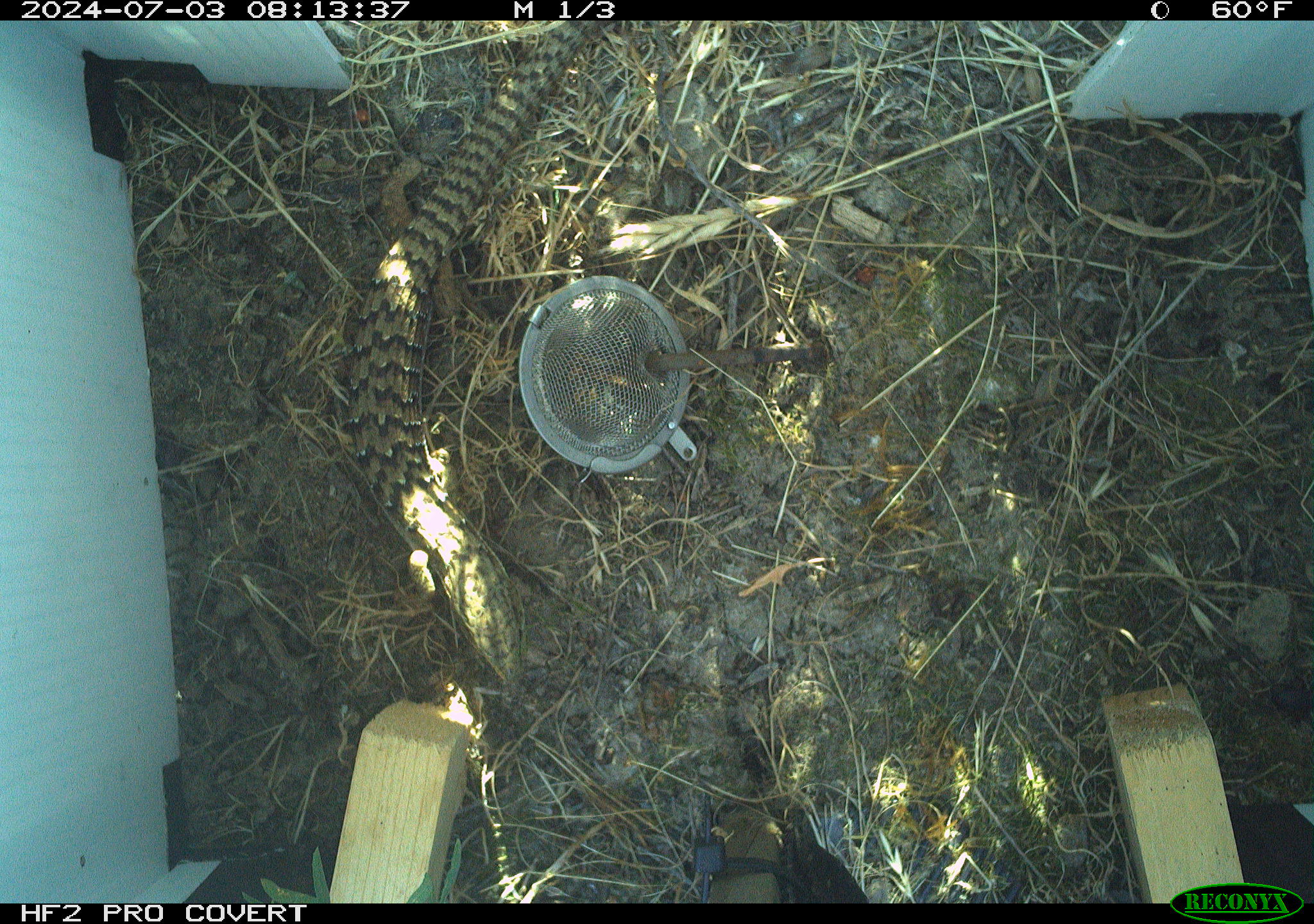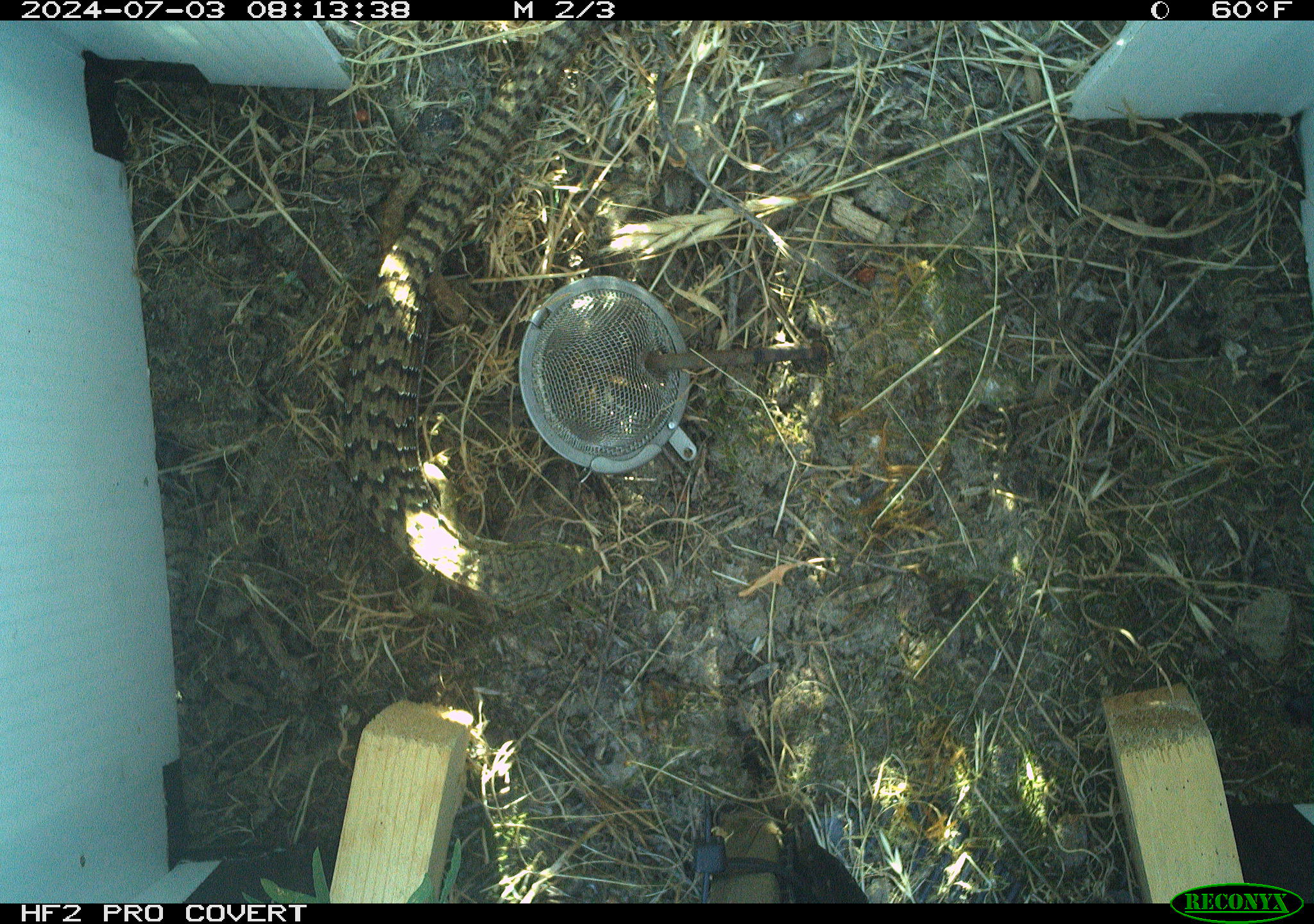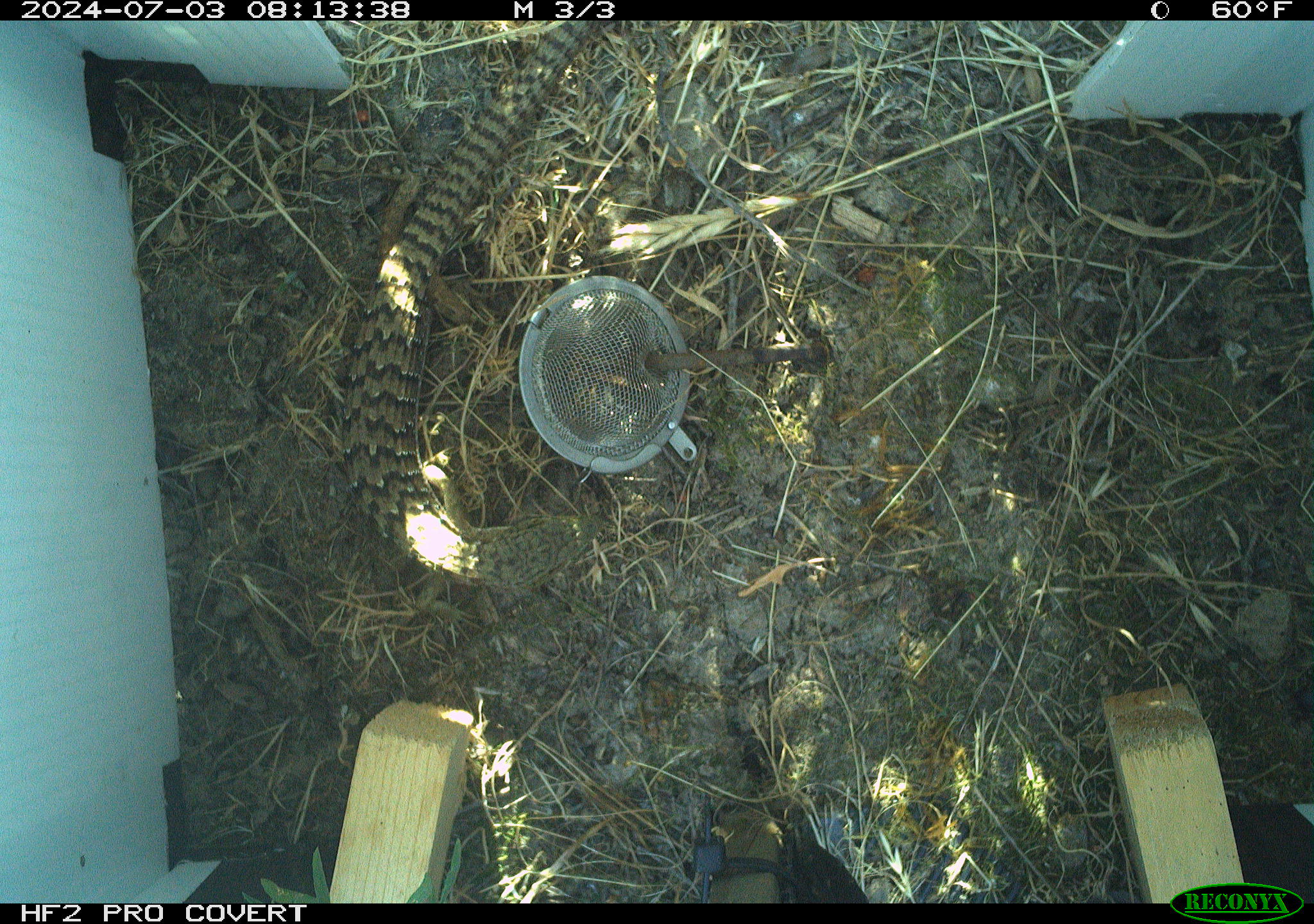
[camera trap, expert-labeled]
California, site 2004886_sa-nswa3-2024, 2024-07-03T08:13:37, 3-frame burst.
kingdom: Animalia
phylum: Chordata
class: Reptilia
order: Squamata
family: Anguidae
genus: Elgaria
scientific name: Elgaria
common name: alligator lizards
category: elgaria species